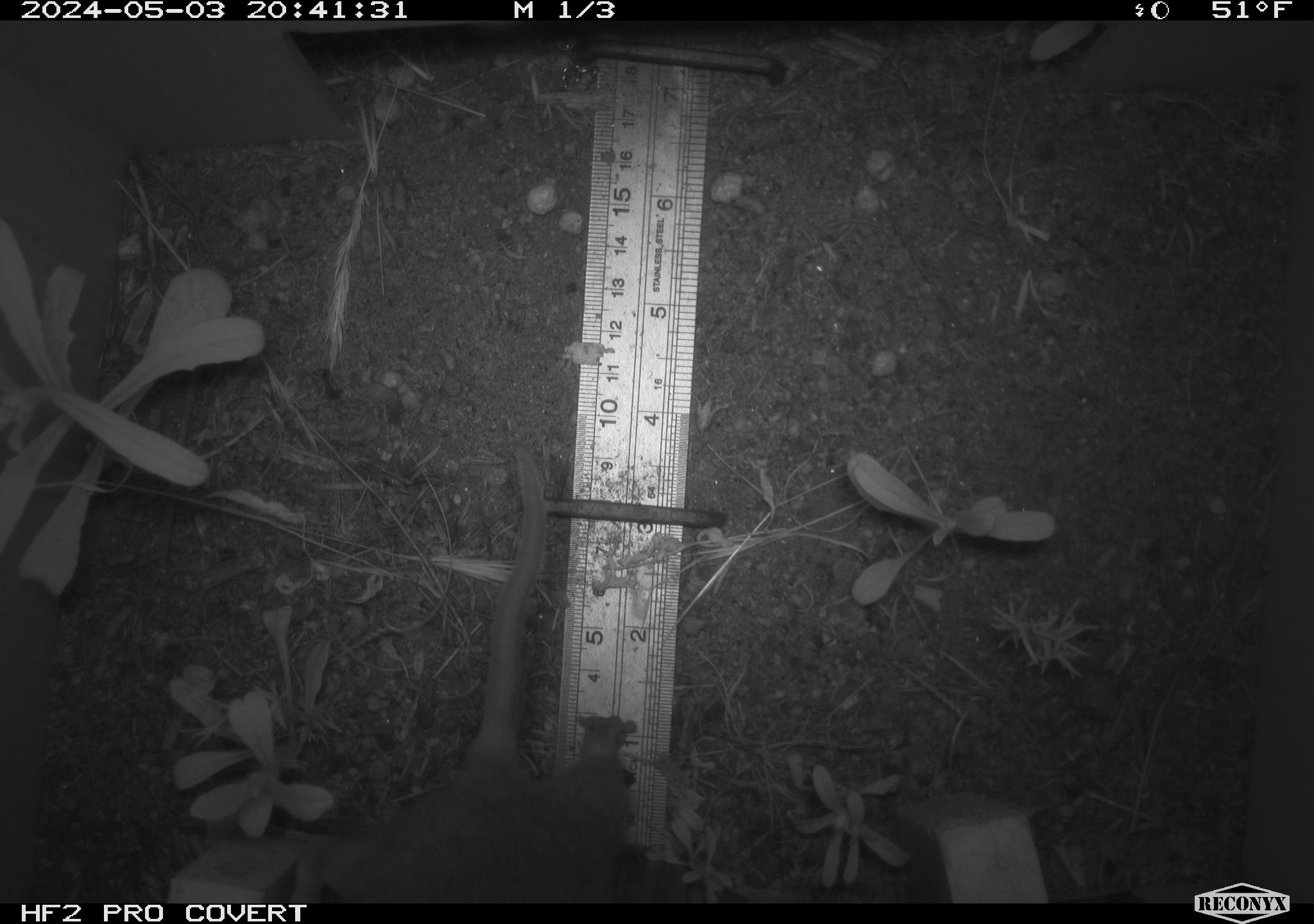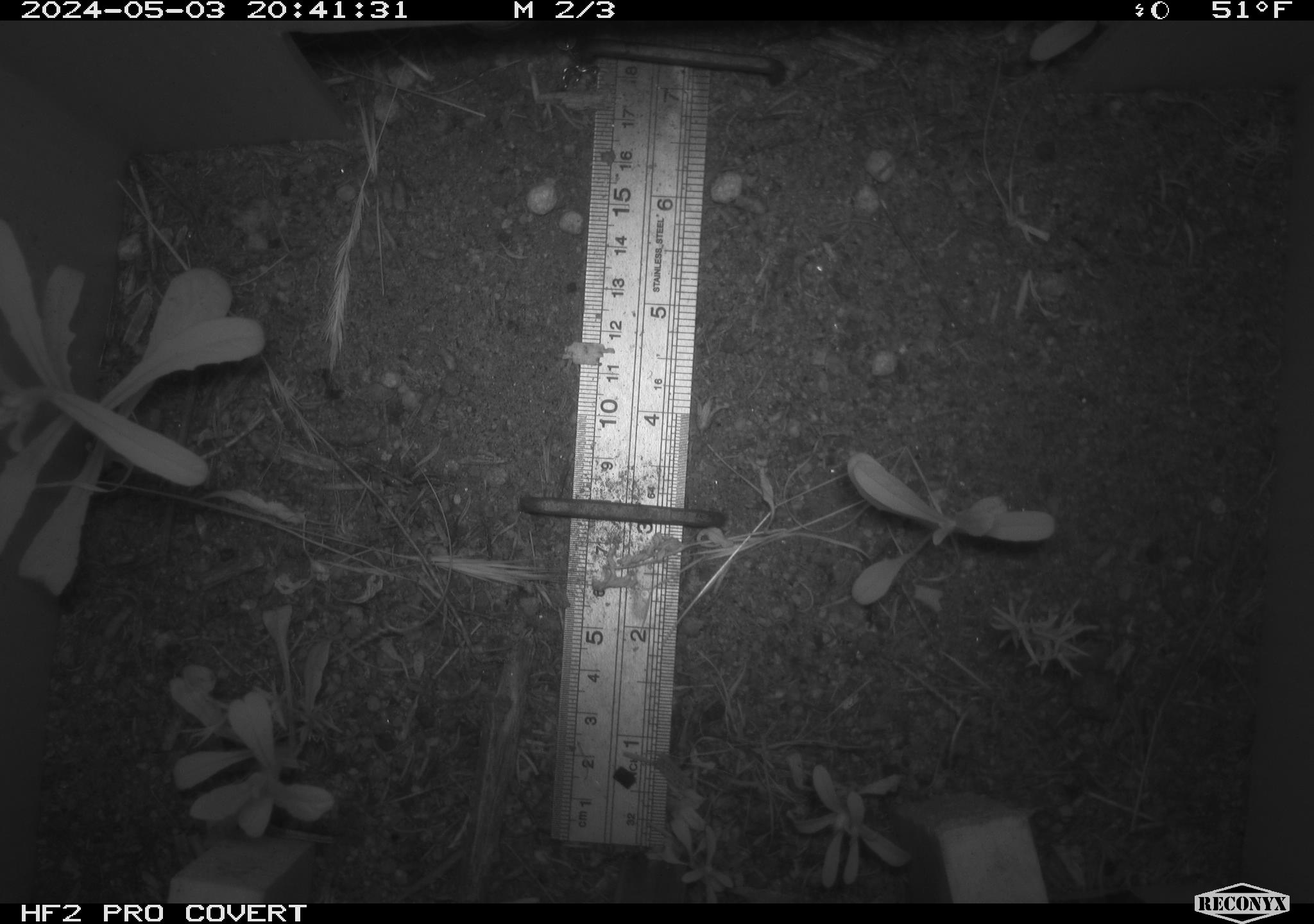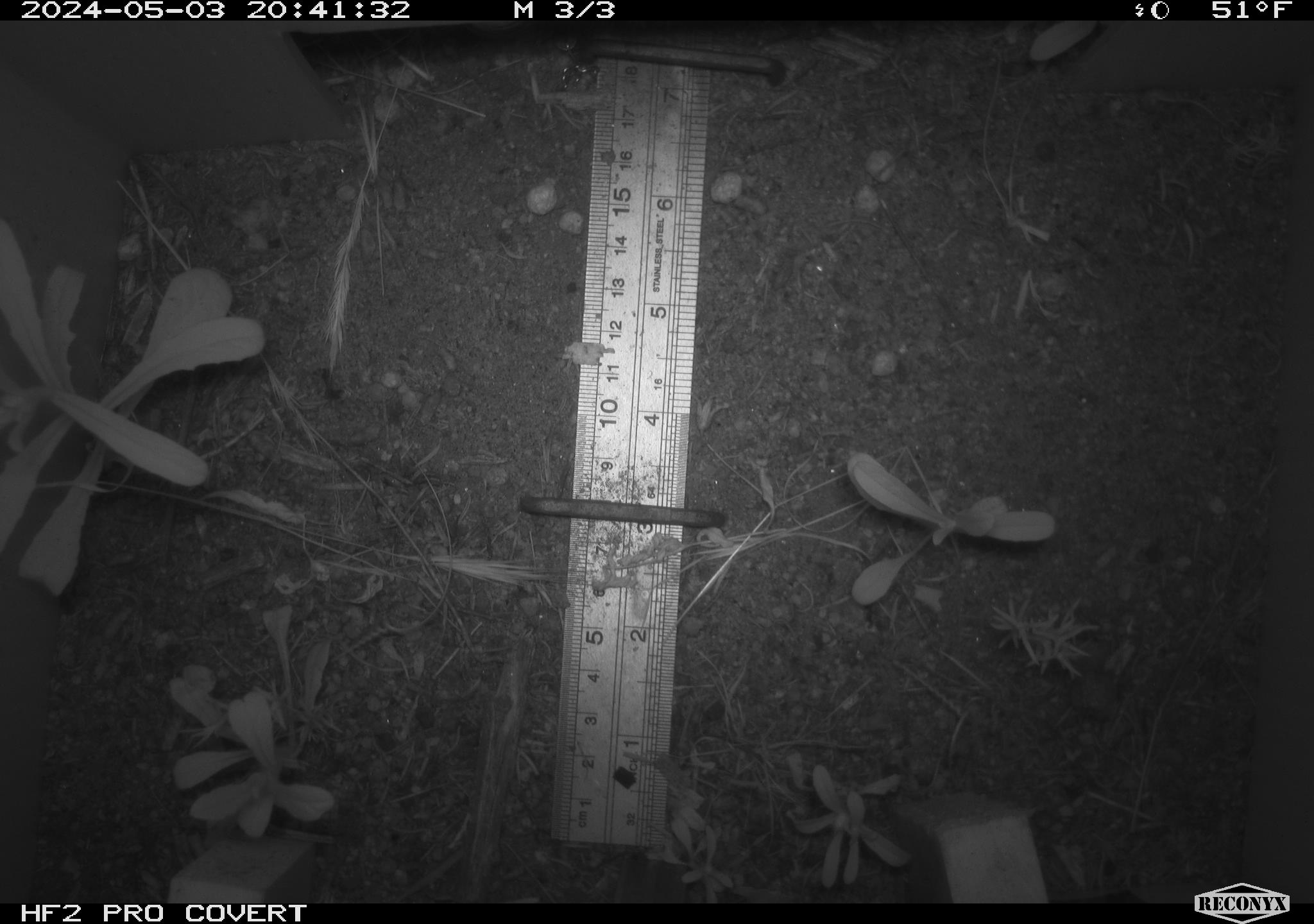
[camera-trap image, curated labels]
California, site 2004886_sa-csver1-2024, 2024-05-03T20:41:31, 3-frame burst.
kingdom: Animalia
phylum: Chordata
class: Mammalia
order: Rodentia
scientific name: Rodentia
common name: rodent